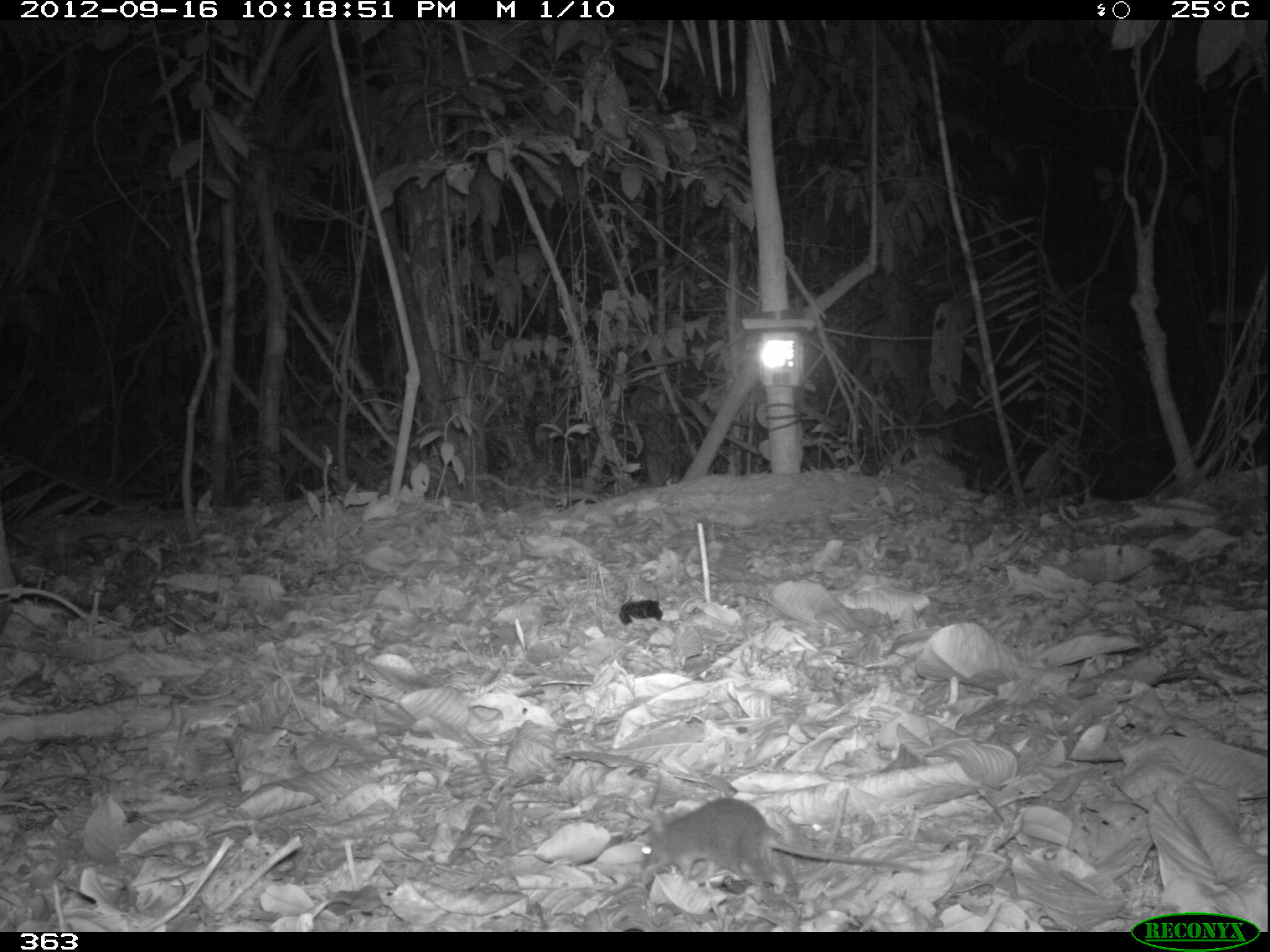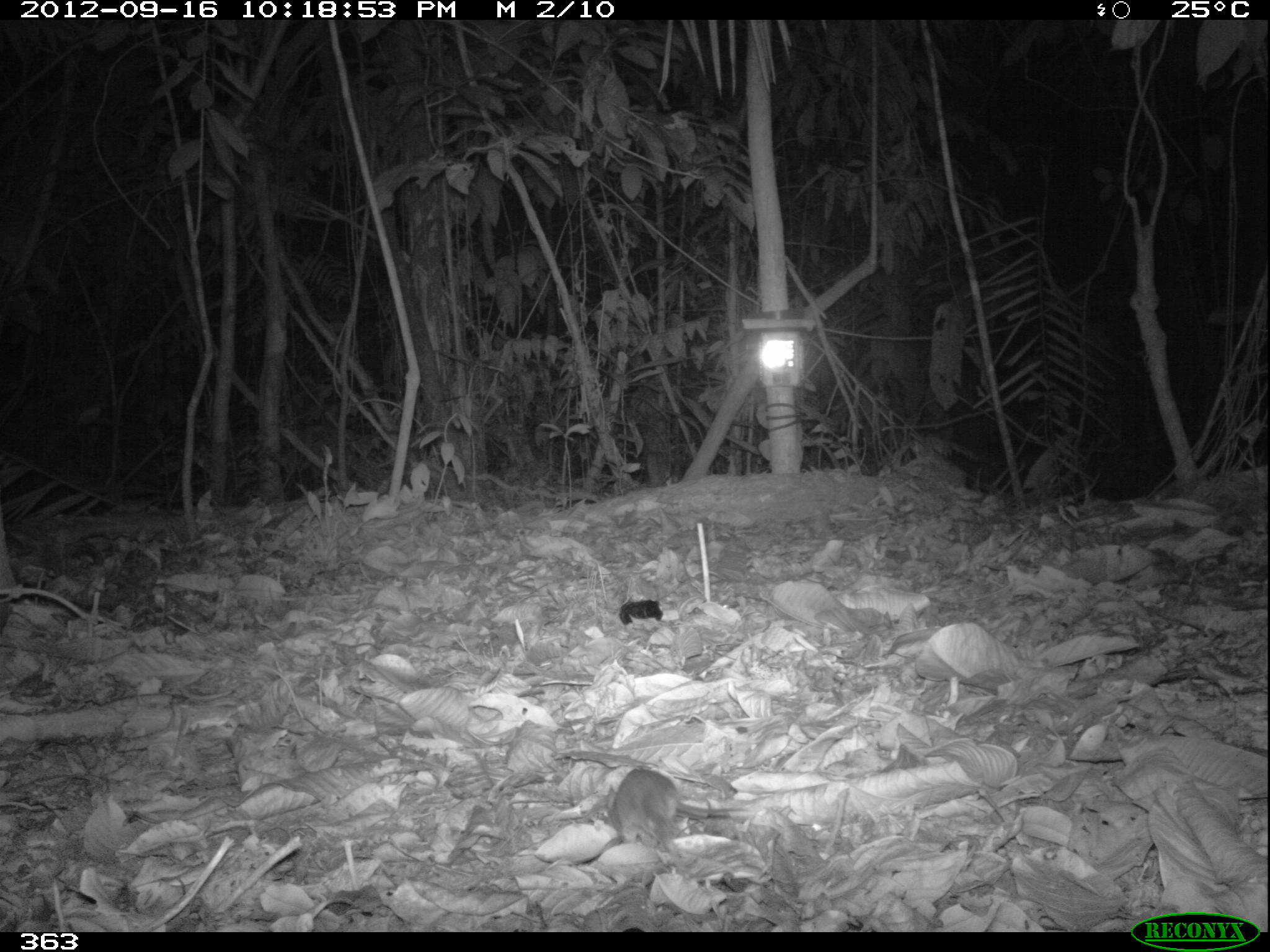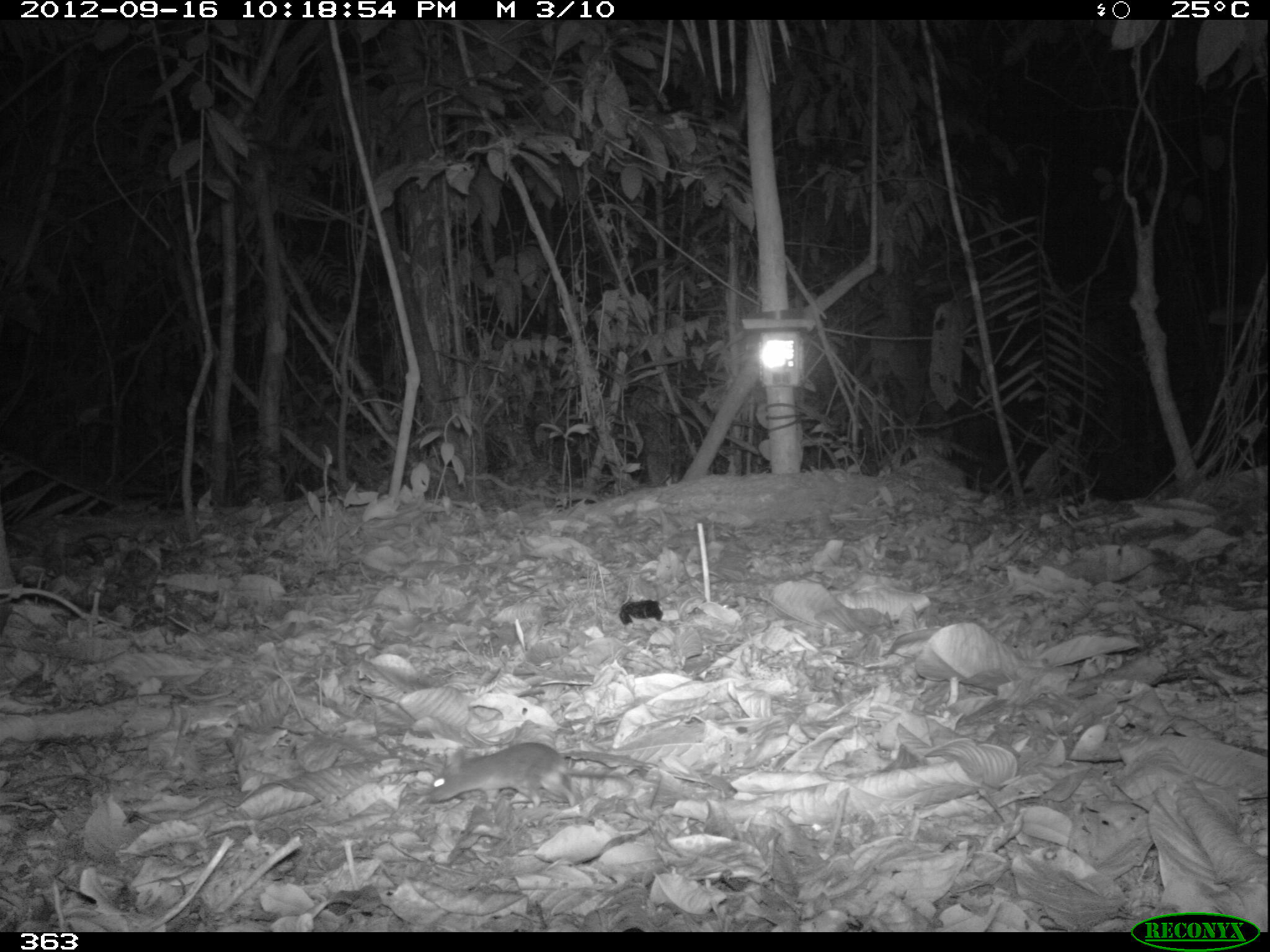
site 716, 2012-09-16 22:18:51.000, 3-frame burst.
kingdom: Animalia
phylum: Chordata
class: Mammalia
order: Rodentia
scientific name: Rodentia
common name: rodents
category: unknown rodent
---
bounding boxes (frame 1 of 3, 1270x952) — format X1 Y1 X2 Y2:
unknown rodent: 638 795 936 890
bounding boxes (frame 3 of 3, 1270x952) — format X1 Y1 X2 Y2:
unknown rodent: 425 740 705 809